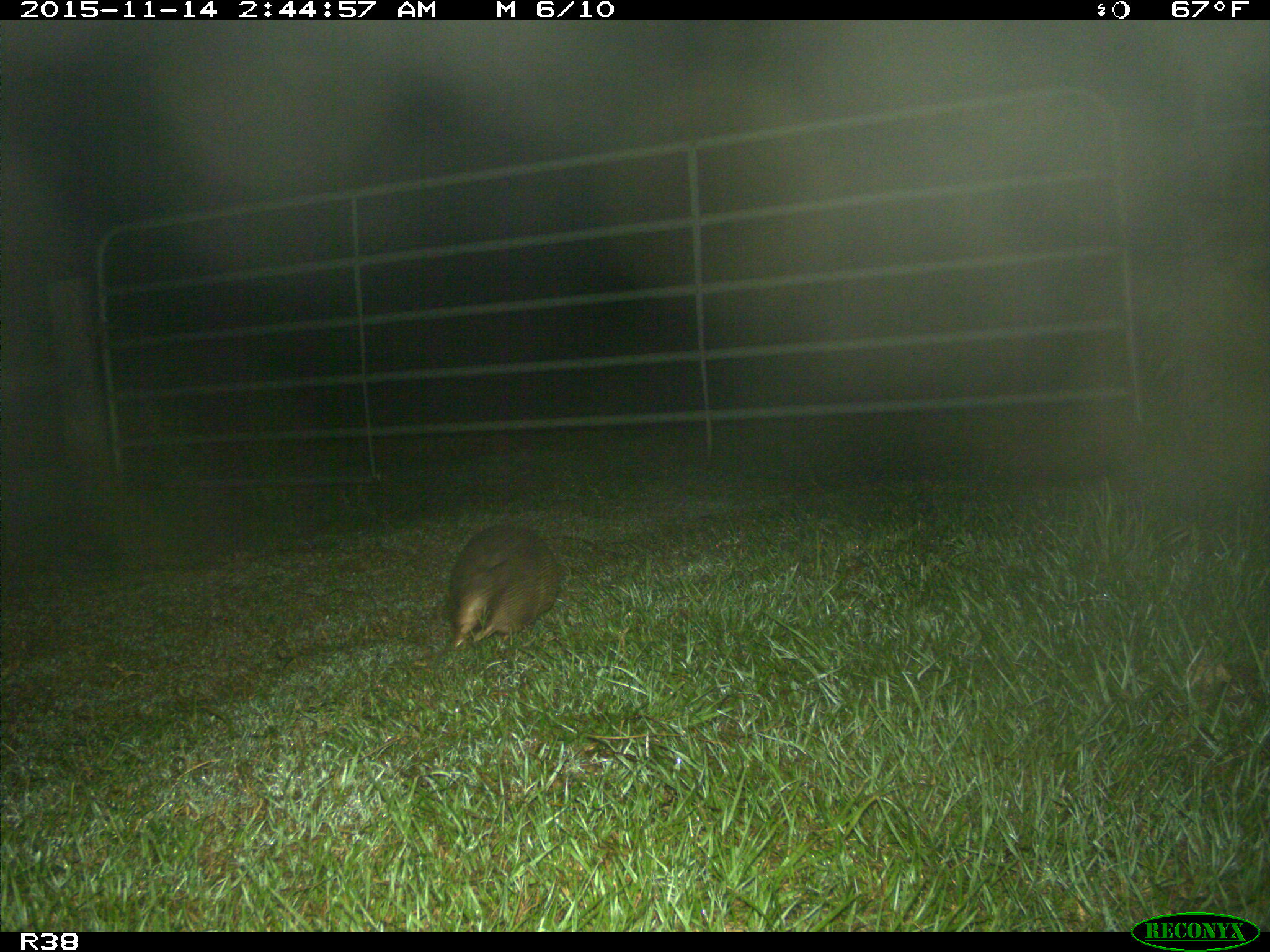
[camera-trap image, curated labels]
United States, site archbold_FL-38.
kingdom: Animalia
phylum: Chordata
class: Mammalia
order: Cingulata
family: Dasypodidae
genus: Dasypus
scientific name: Dasypus novemcinctus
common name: nine-banded armadillo